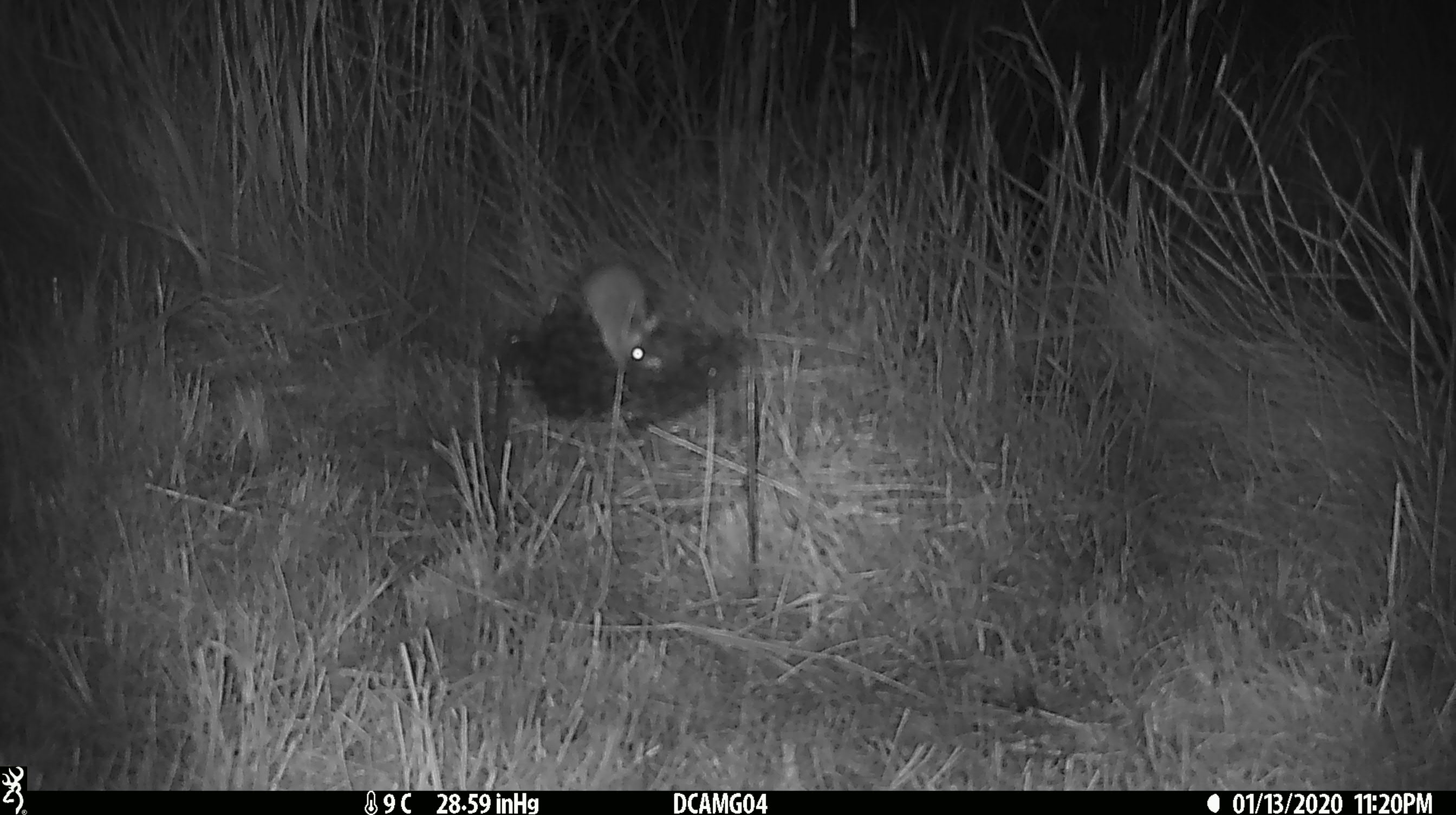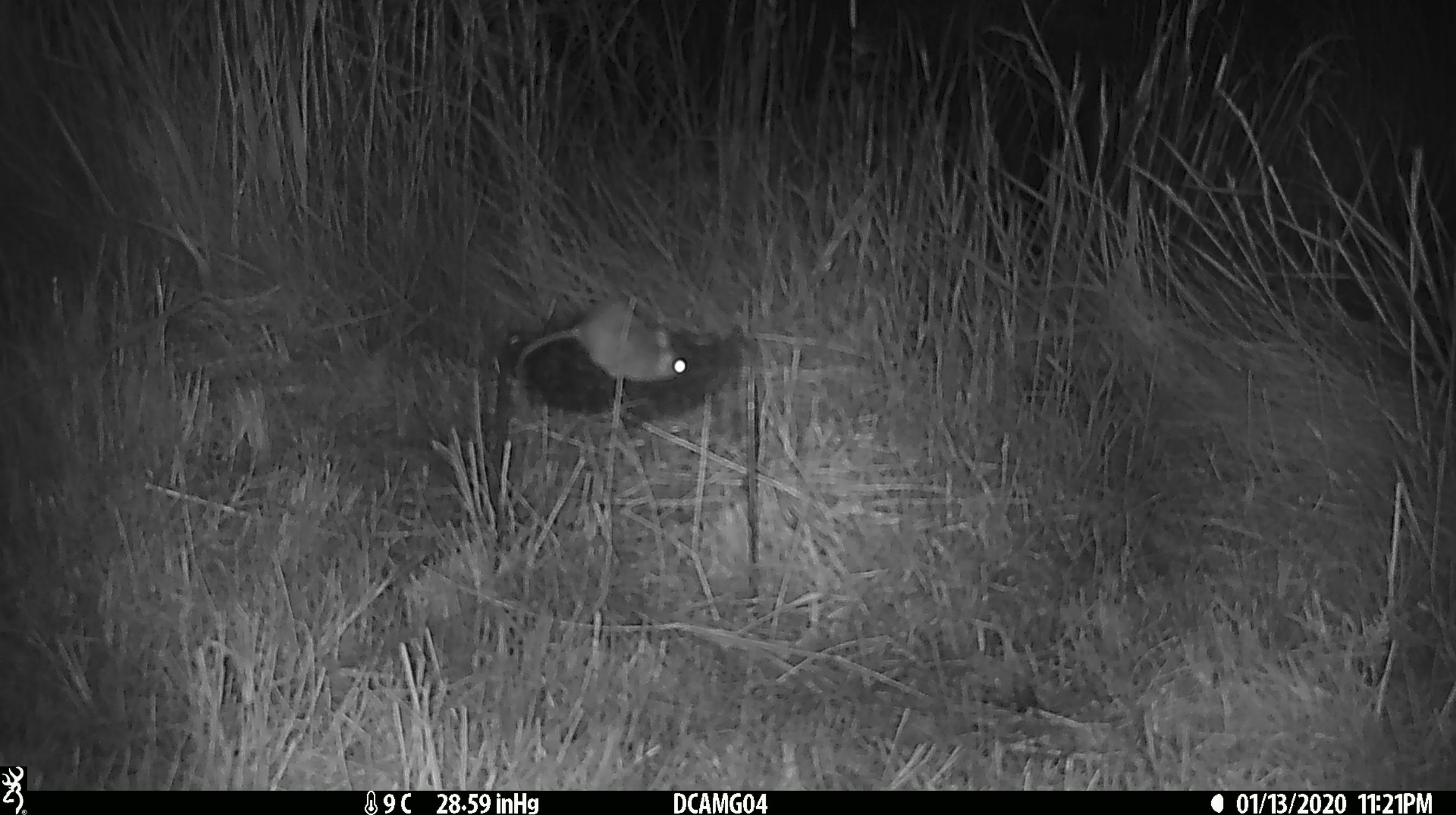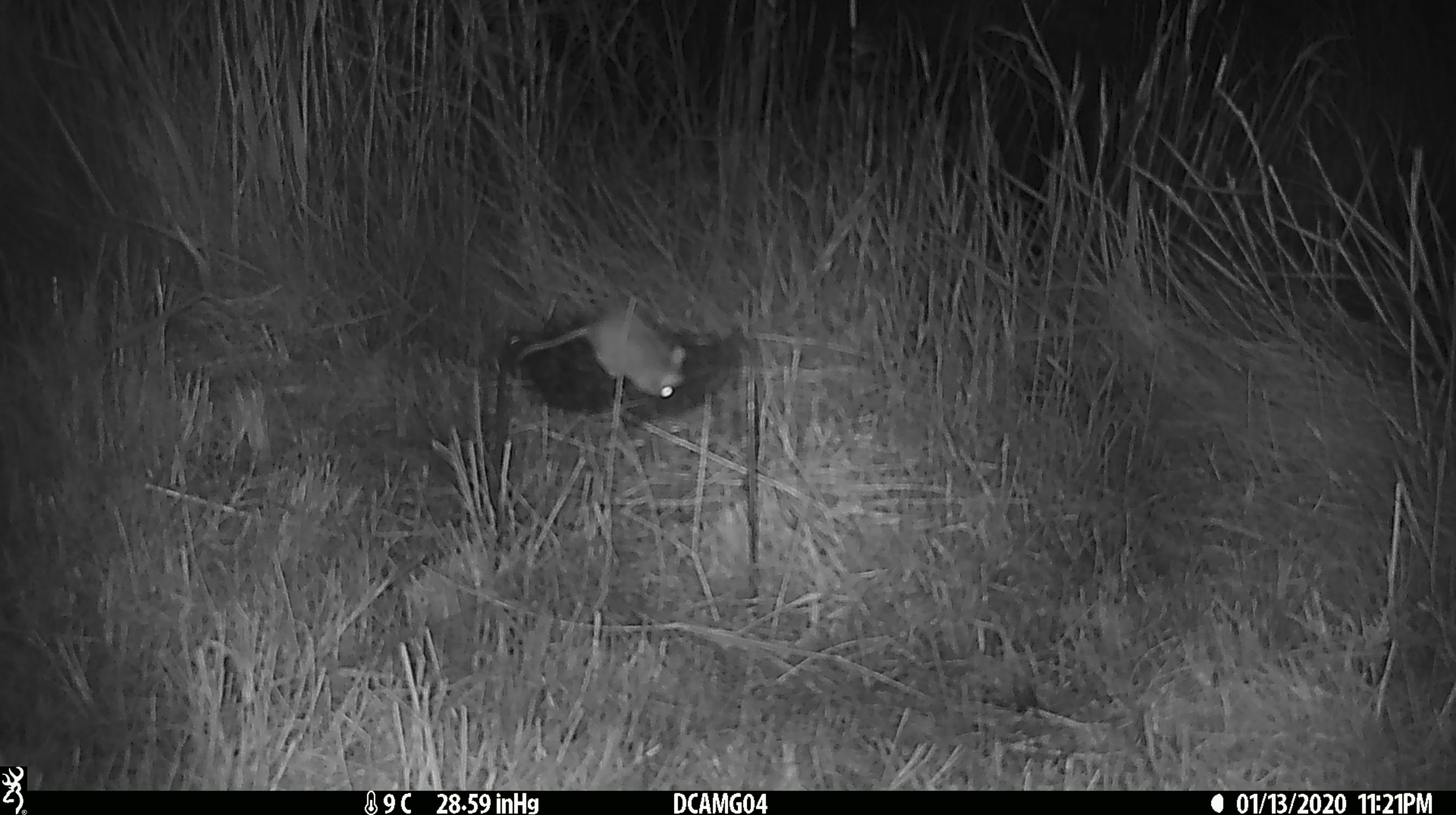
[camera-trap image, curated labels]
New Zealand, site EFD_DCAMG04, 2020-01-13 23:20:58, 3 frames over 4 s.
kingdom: Animalia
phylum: Chordata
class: Mammalia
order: Rodentia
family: Muridae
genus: Mus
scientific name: Mus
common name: mouse